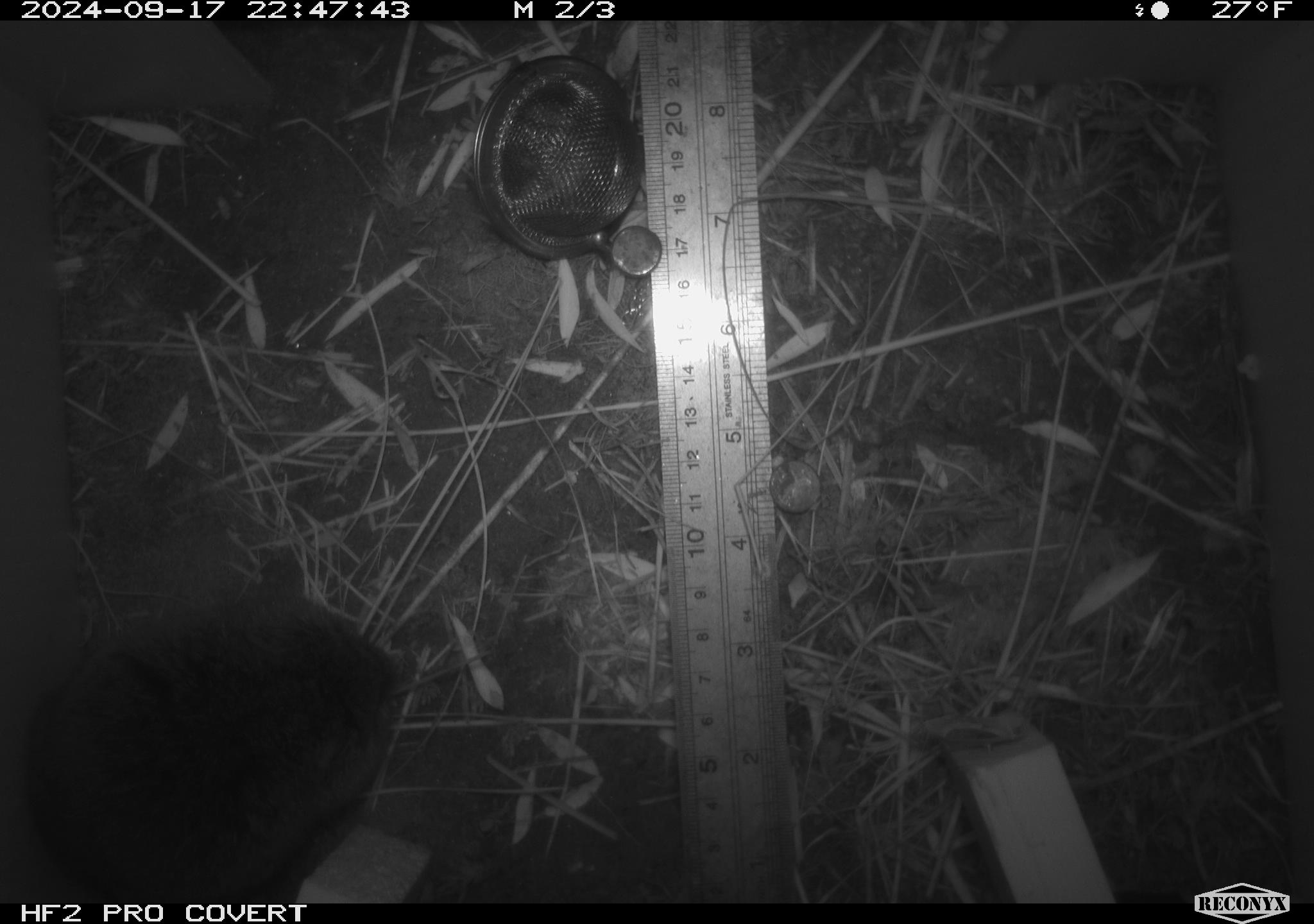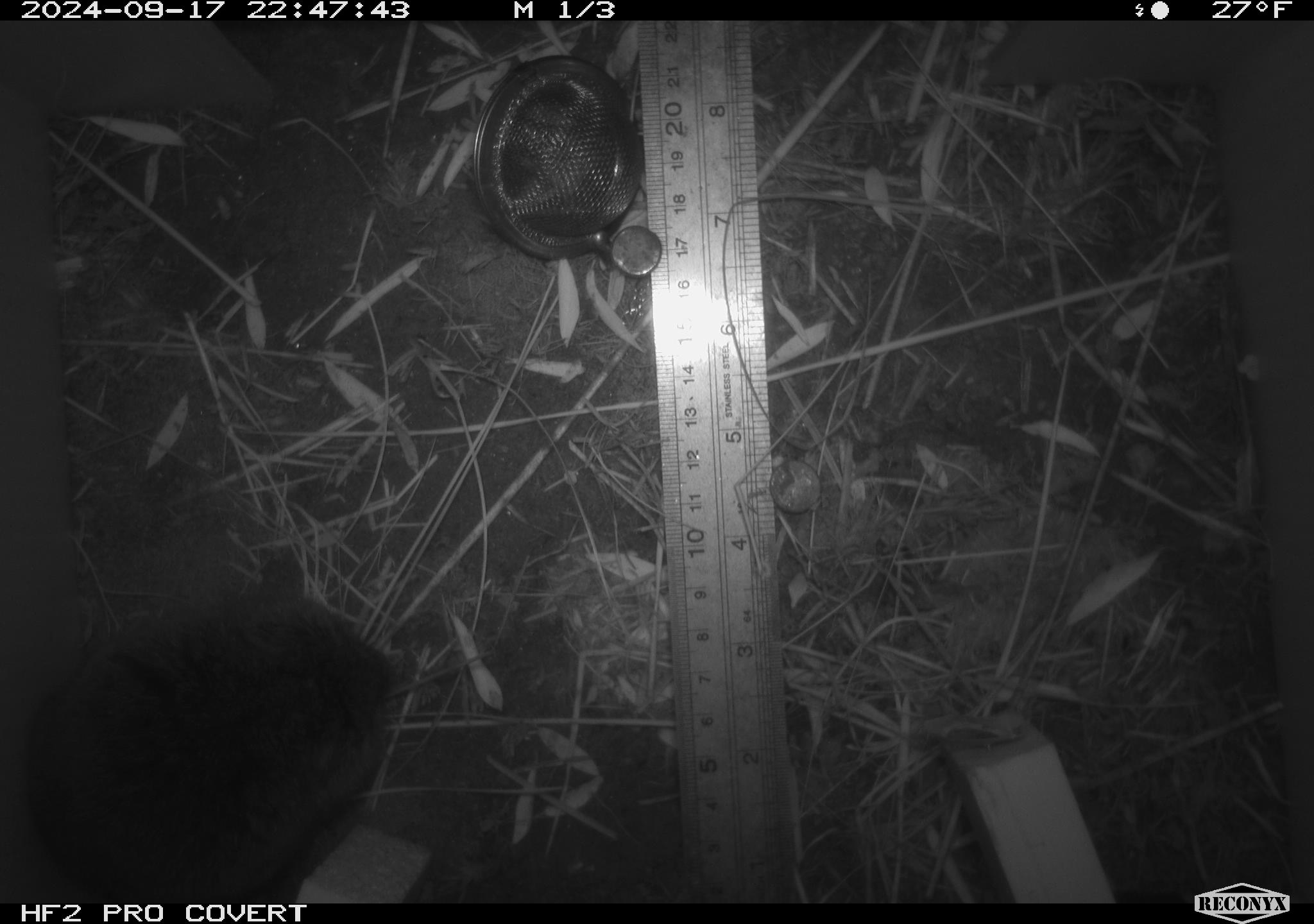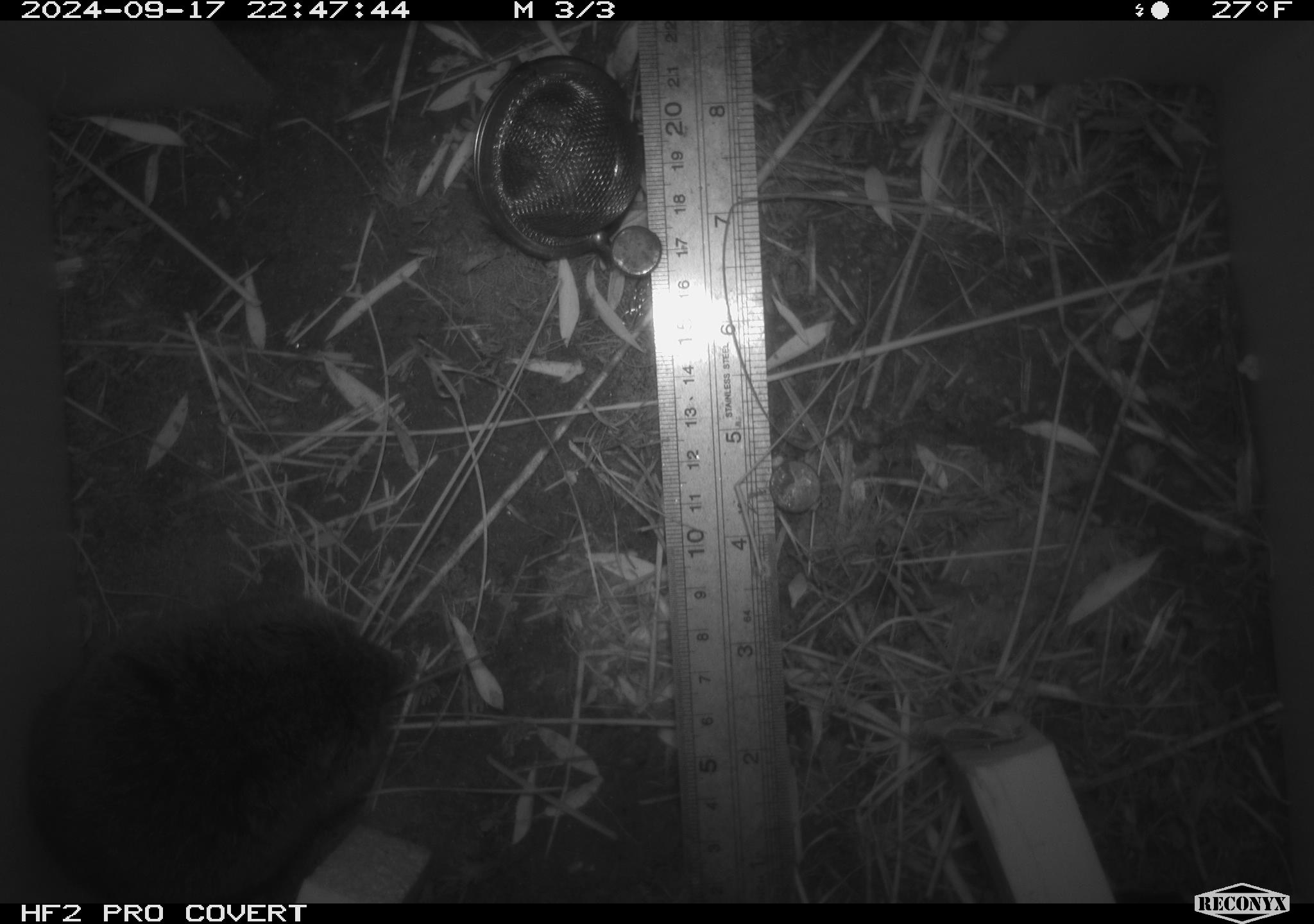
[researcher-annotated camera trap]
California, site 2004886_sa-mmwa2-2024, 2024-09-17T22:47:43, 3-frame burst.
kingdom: Animalia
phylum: Chordata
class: Mammalia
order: Rodentia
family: Cricetidae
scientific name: Arvicolinae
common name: voles, lemmings, and muskrats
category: arvicolinae subfamily